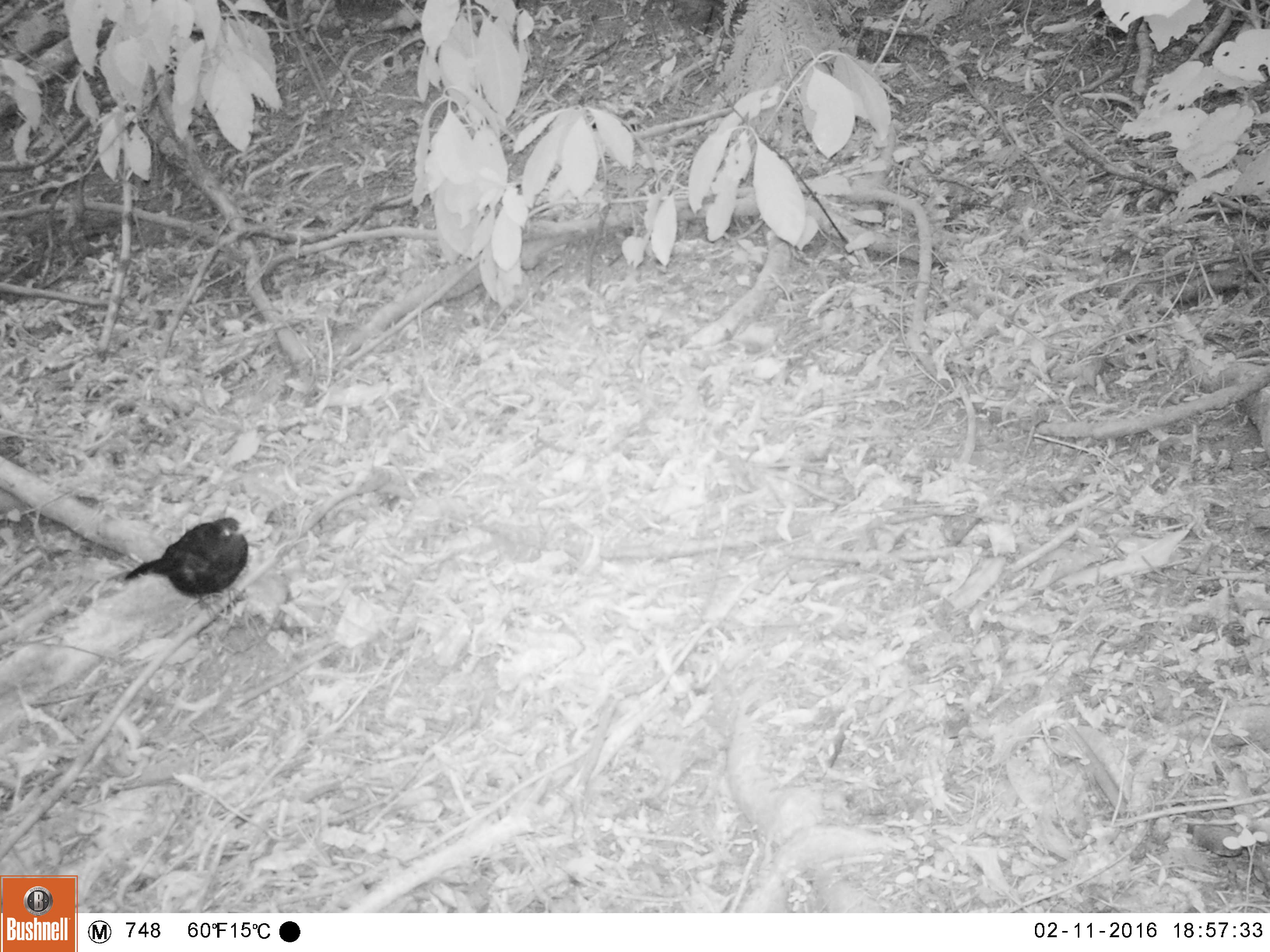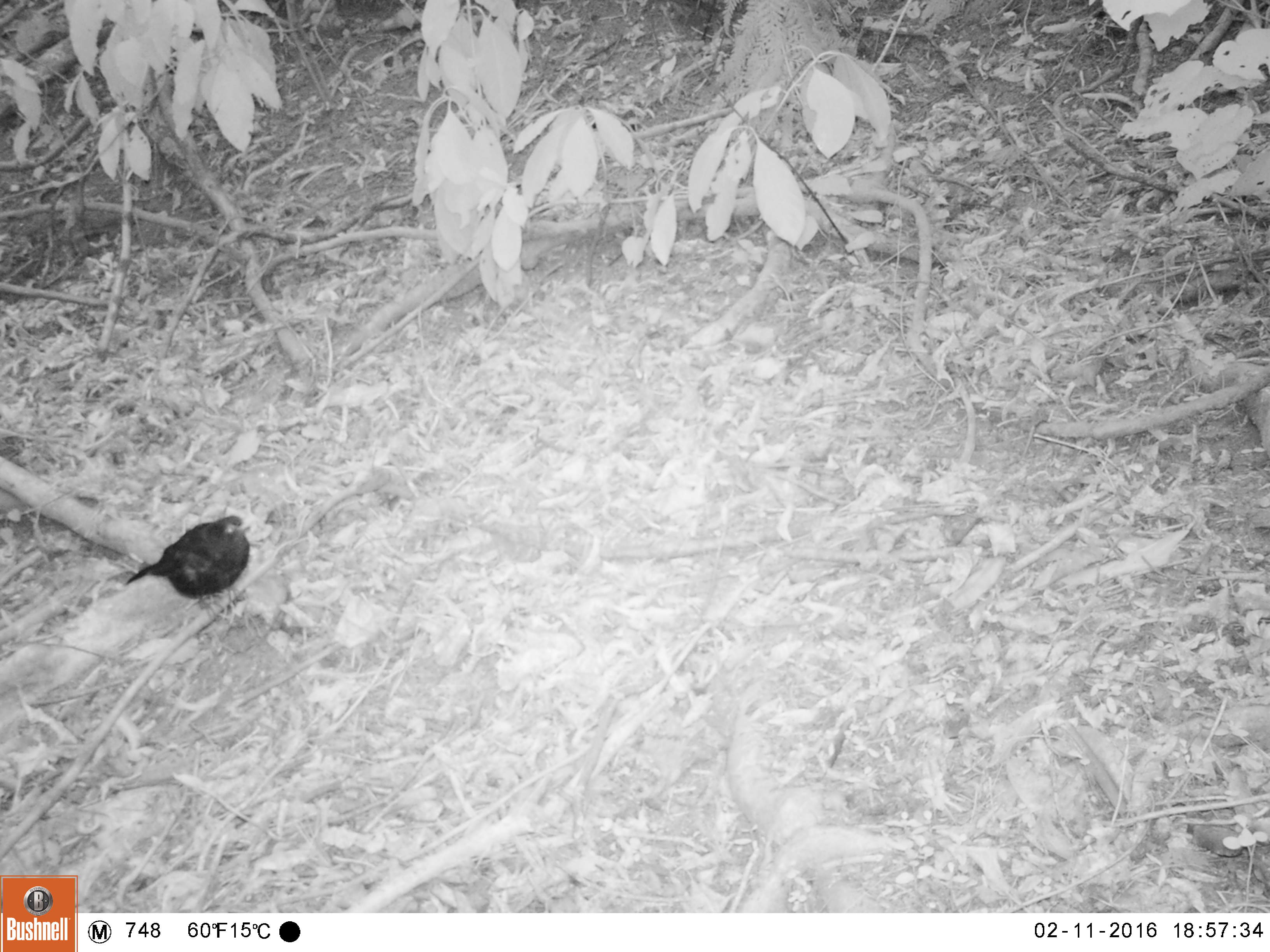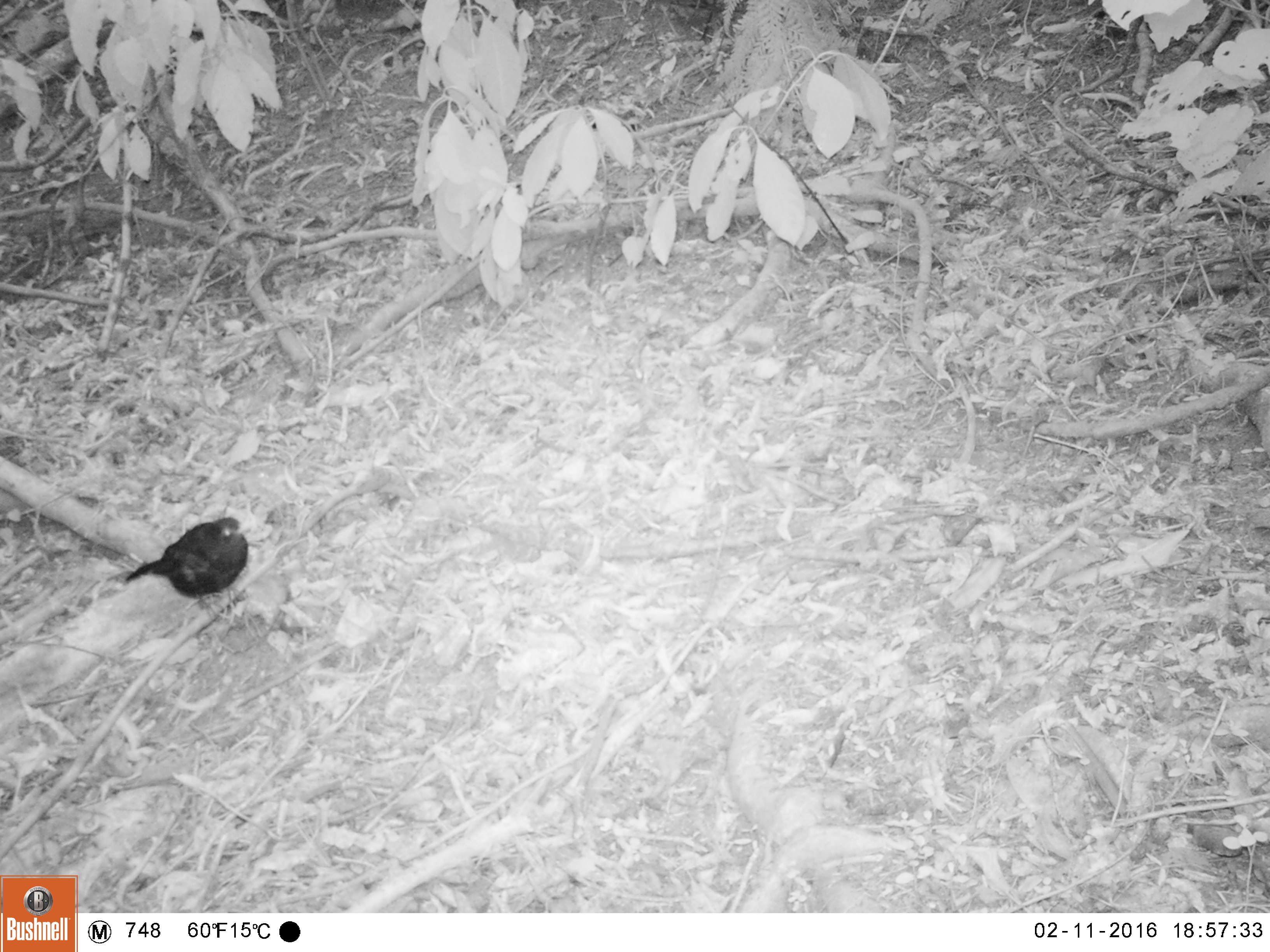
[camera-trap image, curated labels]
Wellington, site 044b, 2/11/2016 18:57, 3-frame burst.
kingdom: Animalia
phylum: Chordata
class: Aves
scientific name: Aves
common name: bird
Bird (Aves).